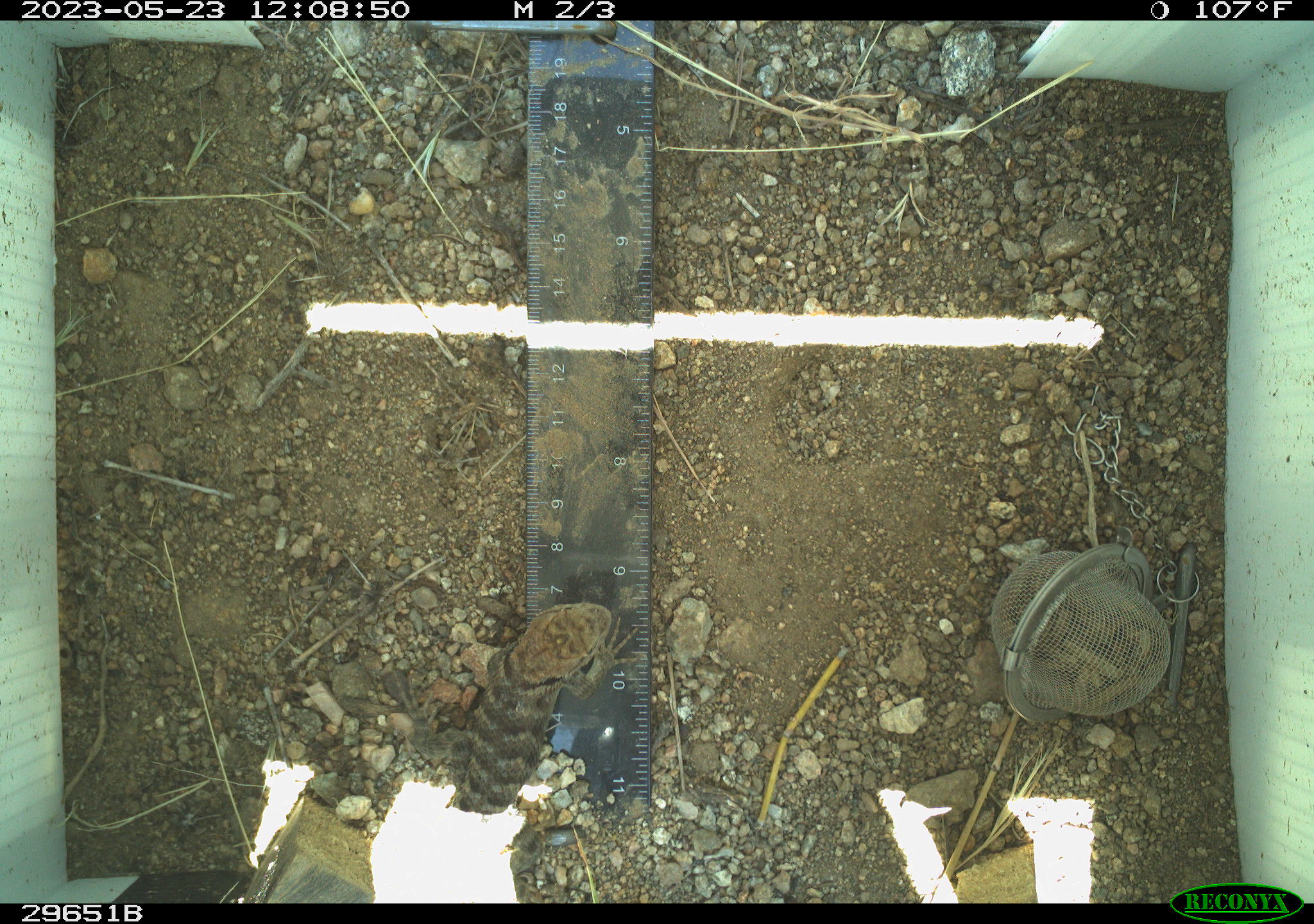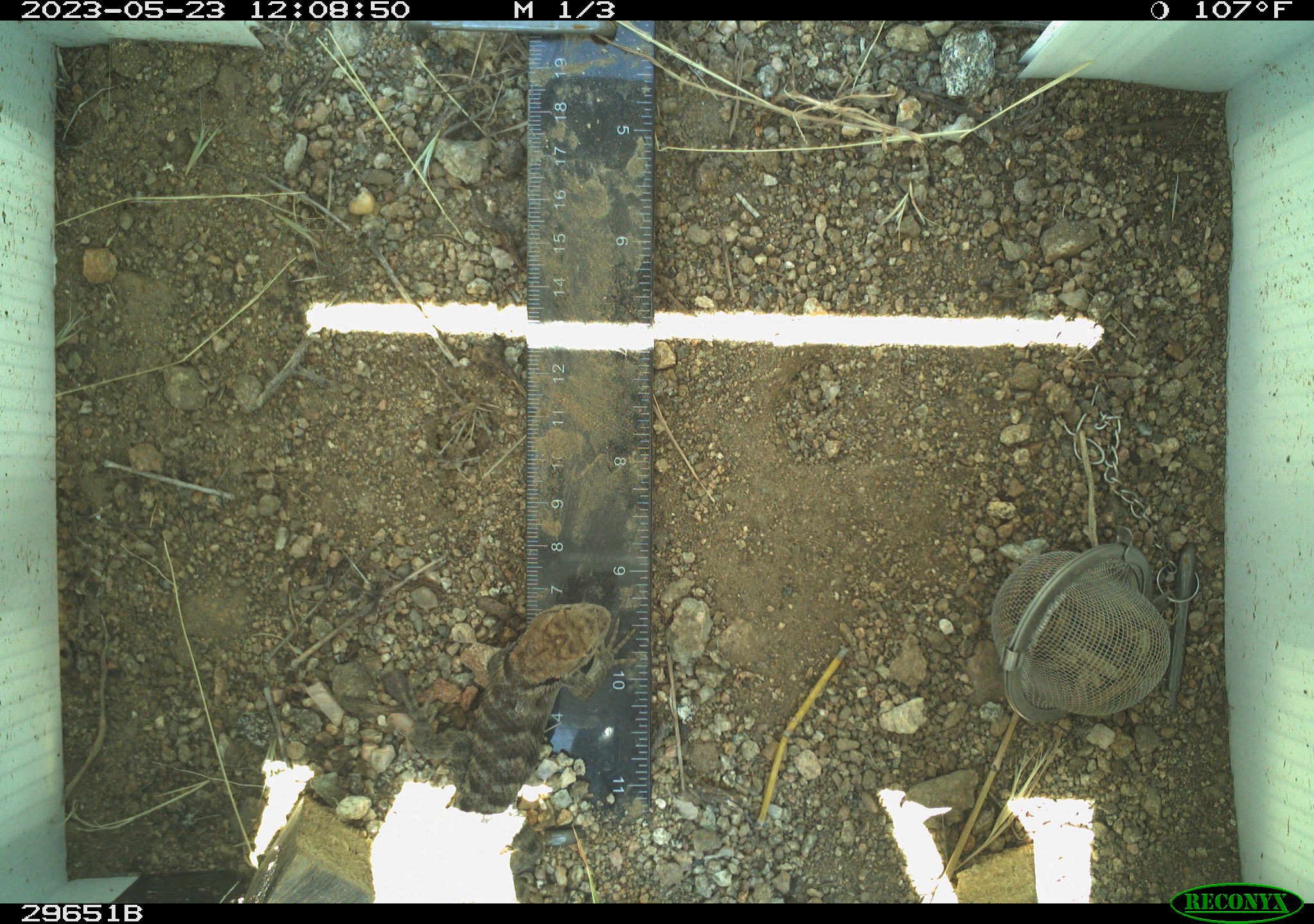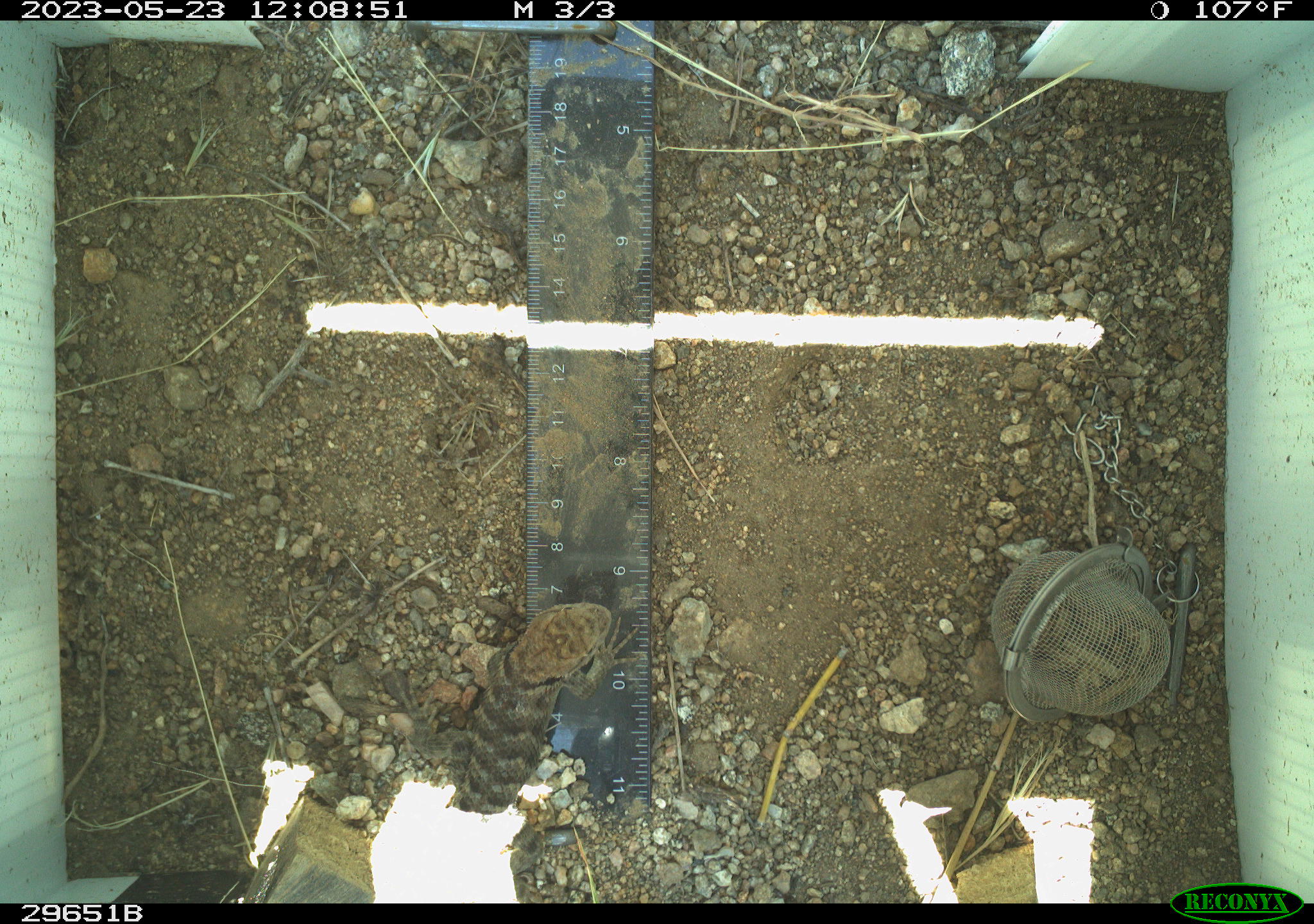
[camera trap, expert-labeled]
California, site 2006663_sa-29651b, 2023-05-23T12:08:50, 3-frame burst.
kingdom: Animalia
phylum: Chordata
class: Reptilia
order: Squamata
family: Phrynosomatidae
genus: Sceloporus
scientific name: Sceloporus uniformis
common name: yellow-backed spiny lizard